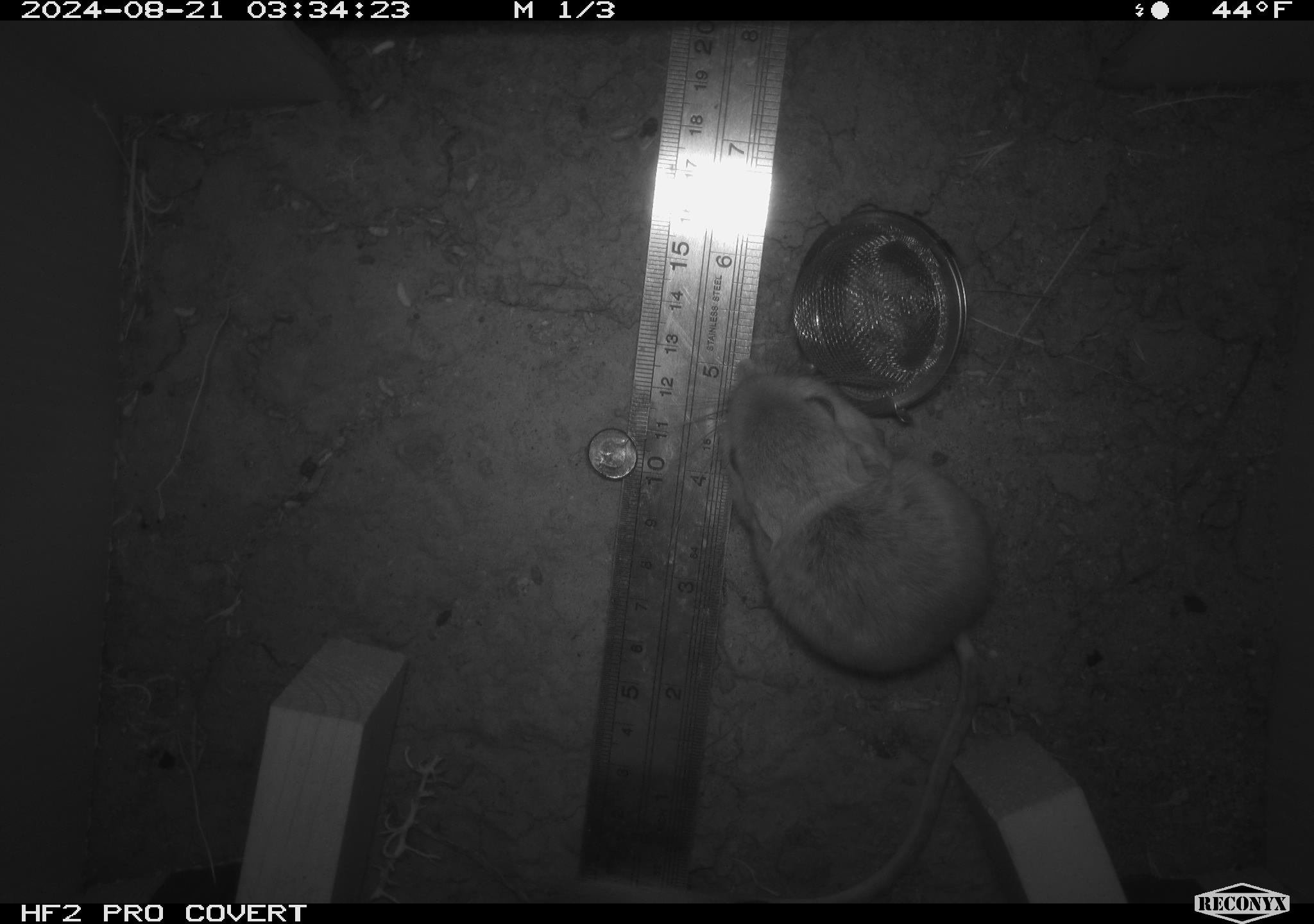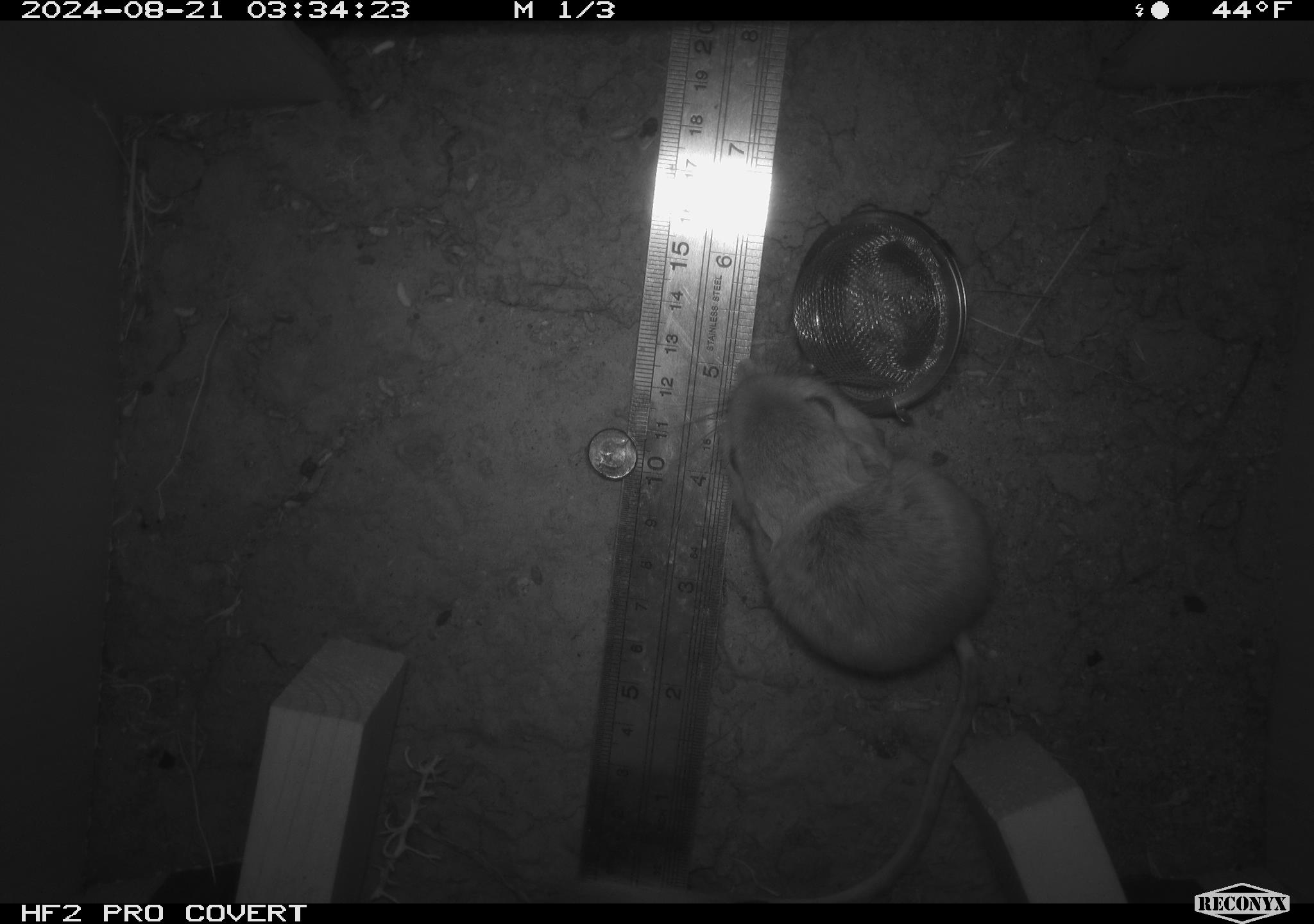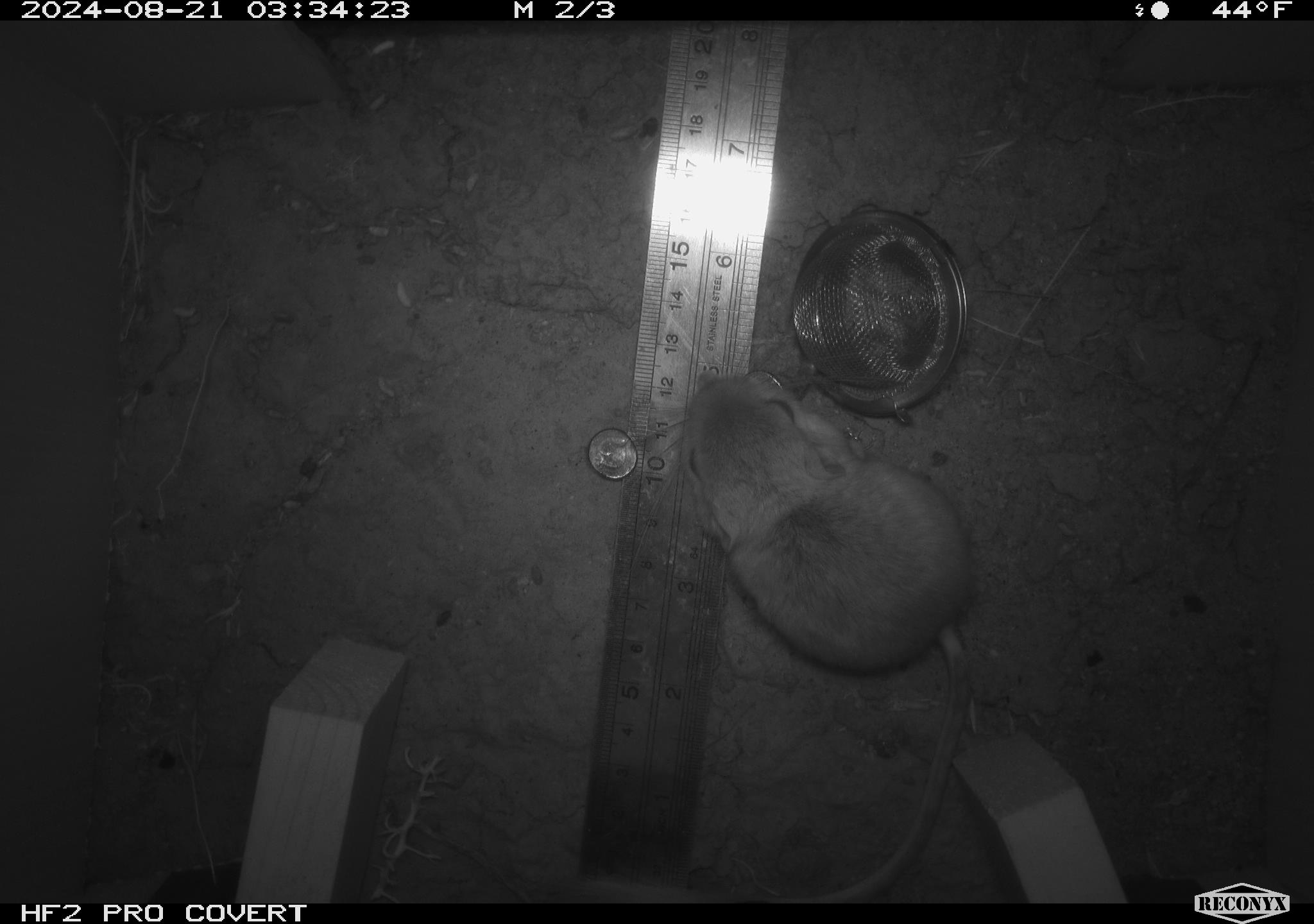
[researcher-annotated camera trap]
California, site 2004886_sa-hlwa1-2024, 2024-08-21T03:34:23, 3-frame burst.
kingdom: Animalia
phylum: Chordata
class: Mammalia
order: Rodentia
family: Heteromyidae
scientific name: Heteromyidae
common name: kangaroo rats and pocket mice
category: heteromyidae family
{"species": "heteromyidae family (kangaroo rats and pocket mice) (Heteromyidae)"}